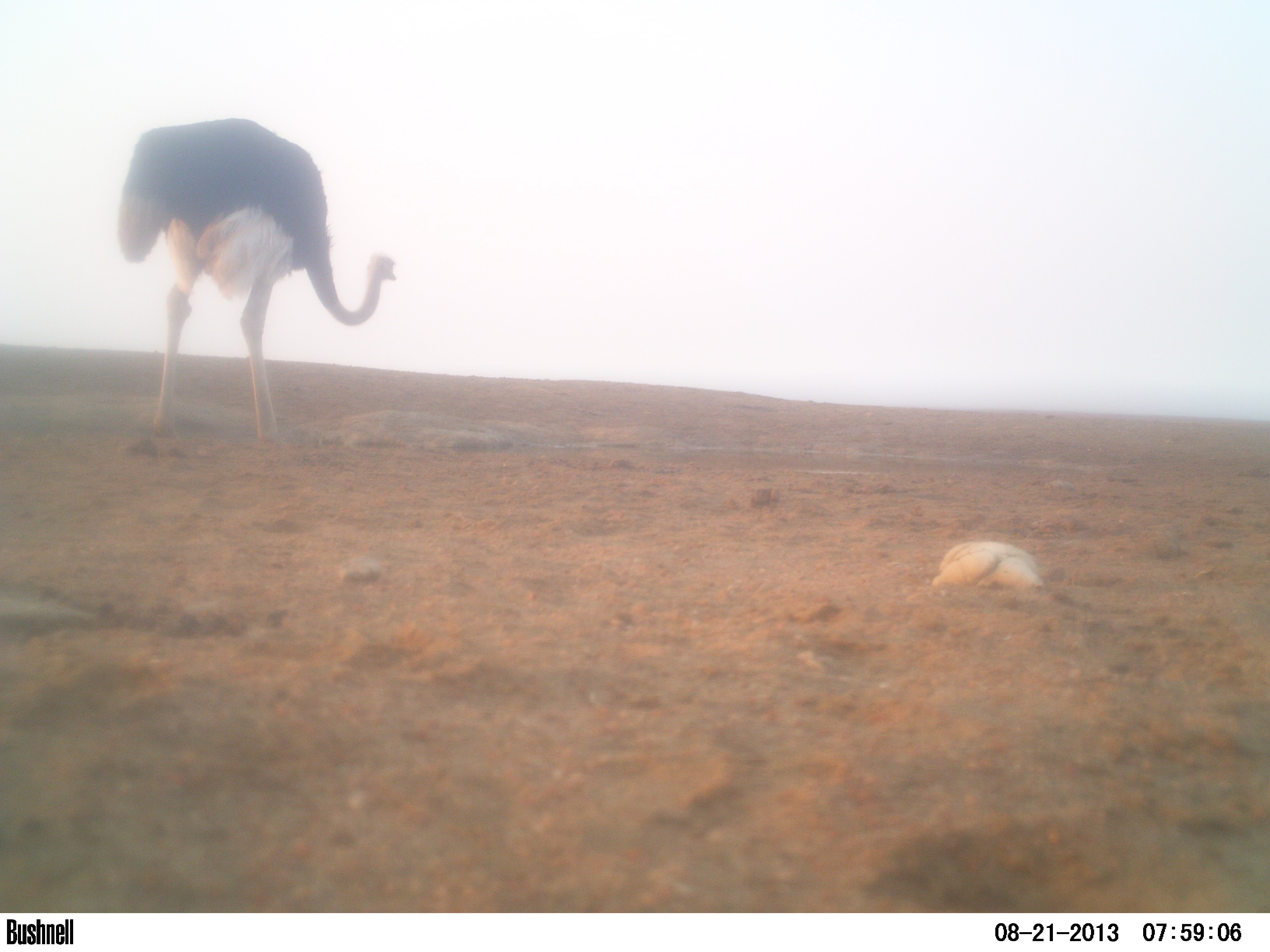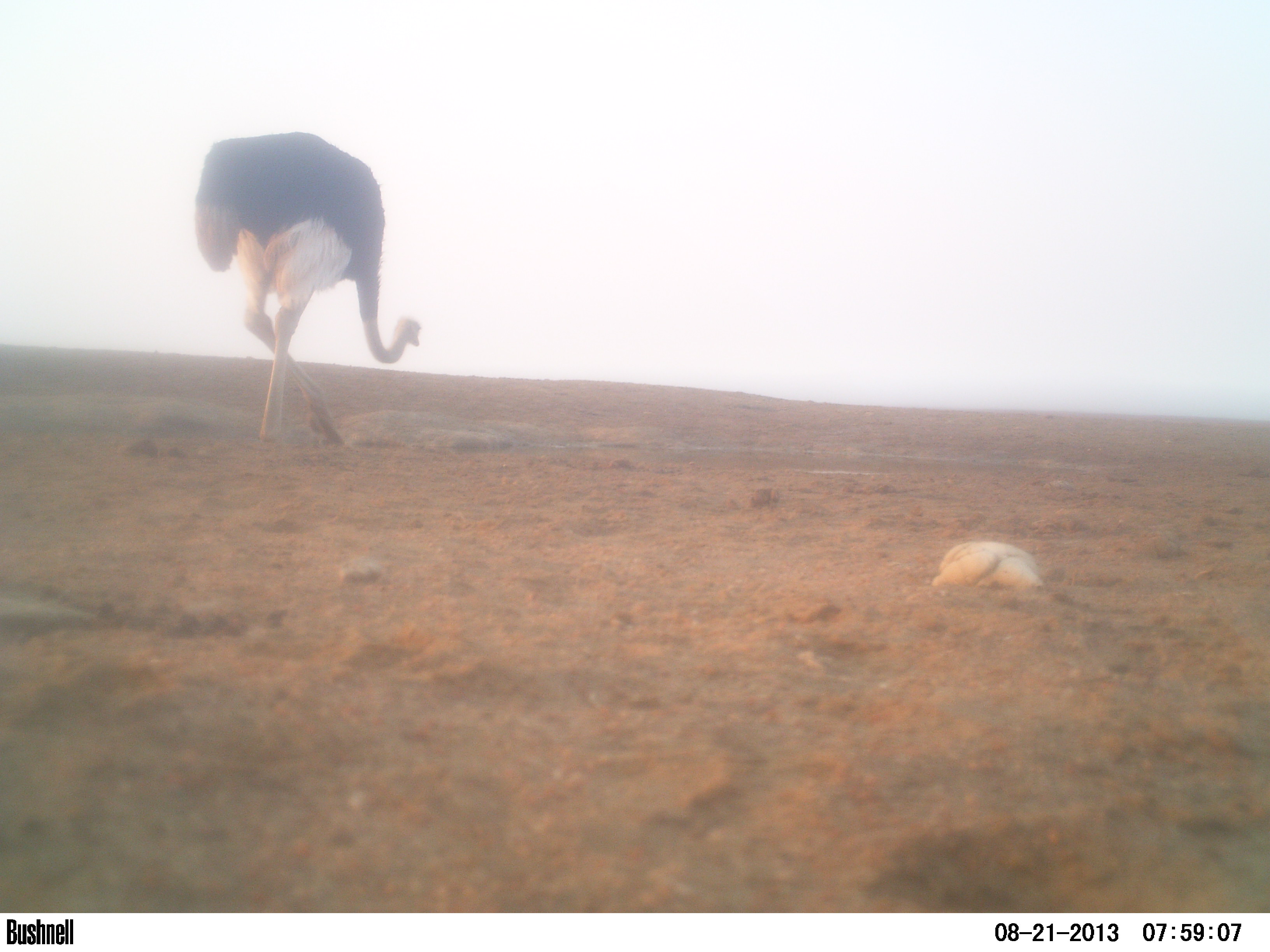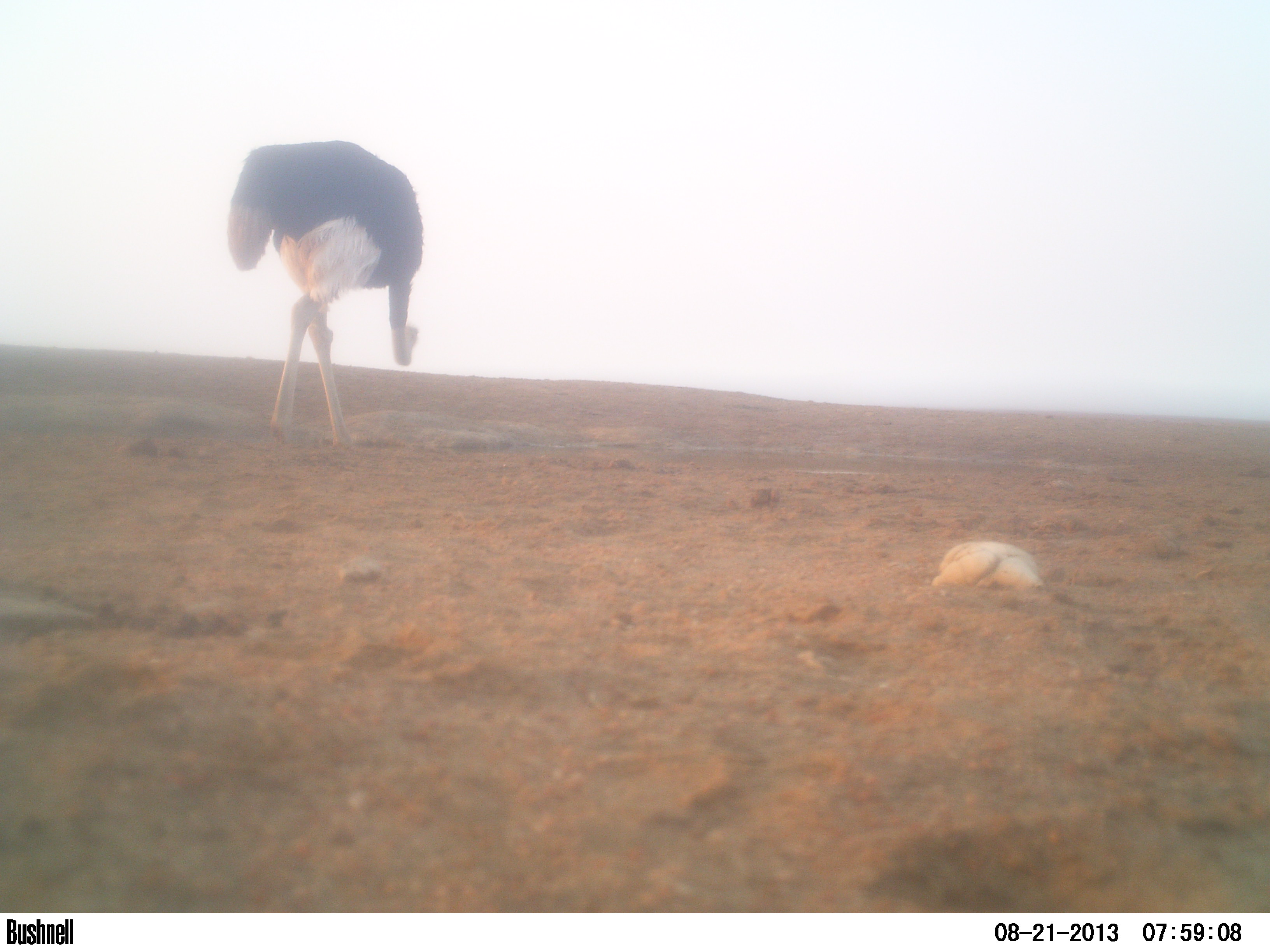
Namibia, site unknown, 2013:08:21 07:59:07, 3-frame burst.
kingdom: Animalia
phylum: Chordata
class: Aves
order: Struthioniformes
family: Struthionidae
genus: Struthio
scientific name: Struthio camelus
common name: common ostrich